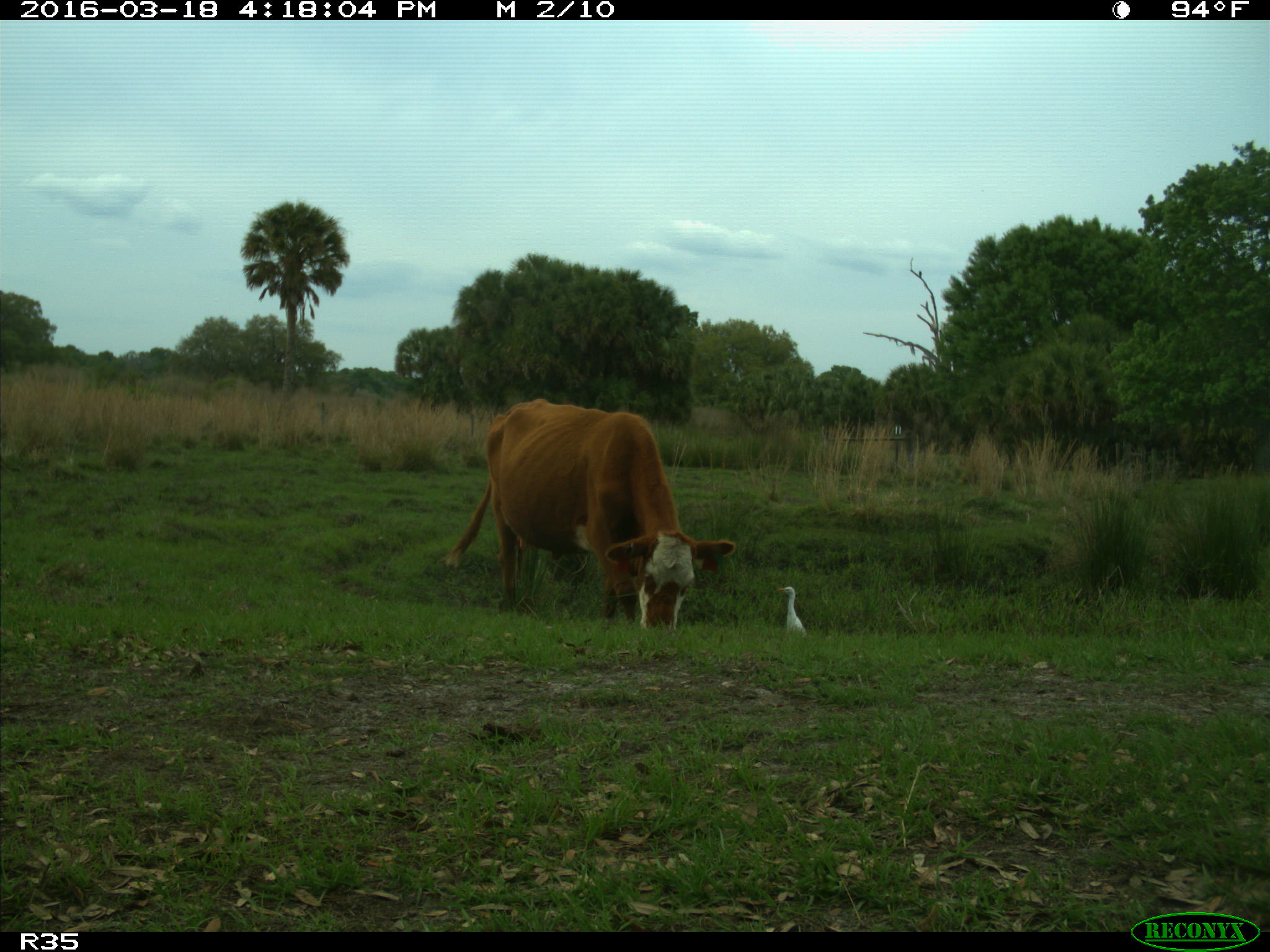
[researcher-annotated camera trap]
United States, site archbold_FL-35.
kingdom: Animalia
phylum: Chordata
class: Mammalia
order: Artiodactyla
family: Bovidae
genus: Bos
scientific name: Bos taurus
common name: domestic cow